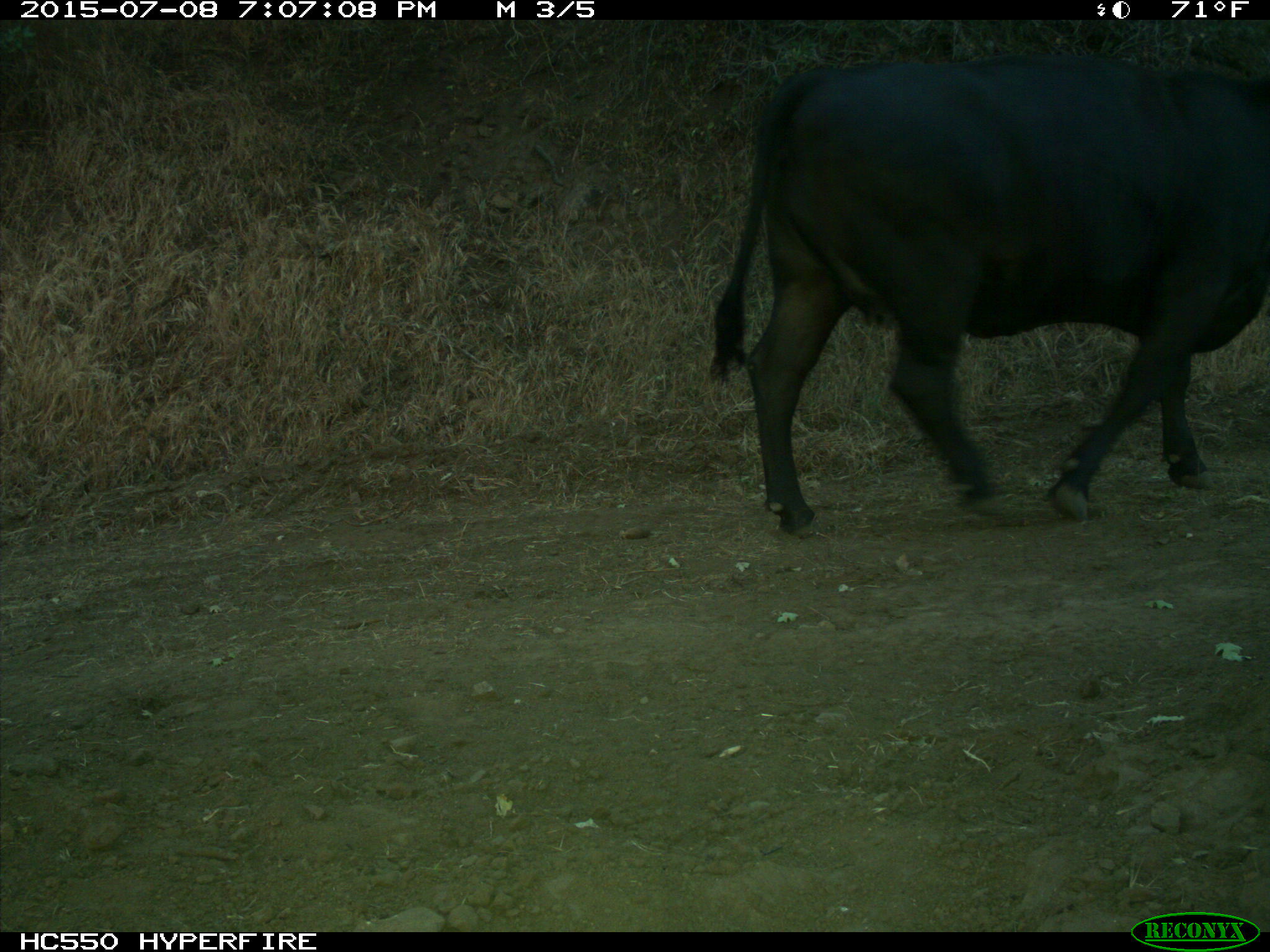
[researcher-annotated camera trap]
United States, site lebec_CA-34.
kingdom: Animalia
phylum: Chordata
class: Mammalia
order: Artiodactyla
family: Bovidae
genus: Bos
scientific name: Bos taurus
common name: domestic cow